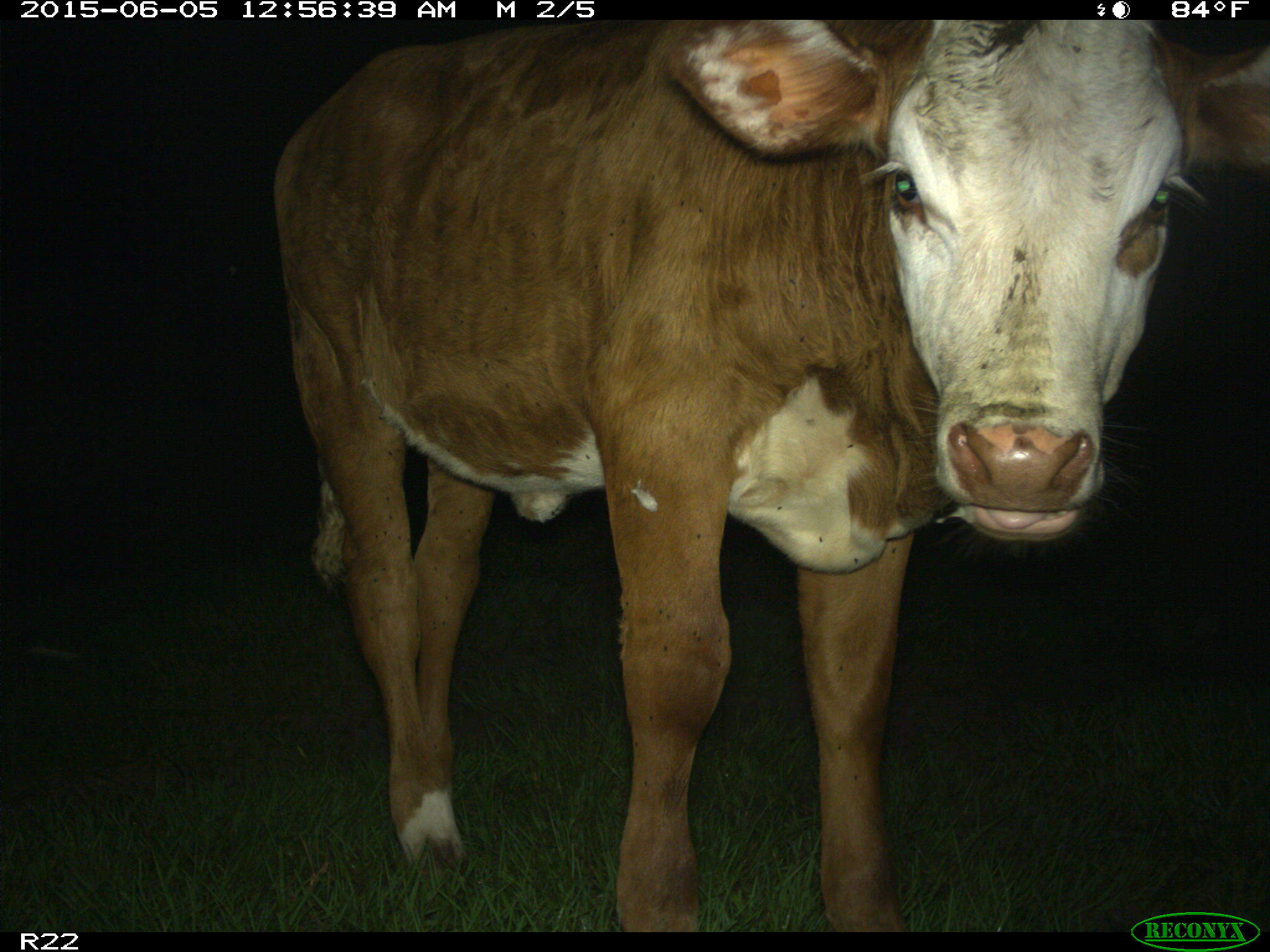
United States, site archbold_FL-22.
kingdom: Animalia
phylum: Chordata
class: Mammalia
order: Artiodactyla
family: Bovidae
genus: Bos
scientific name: Bos taurus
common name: domestic cow